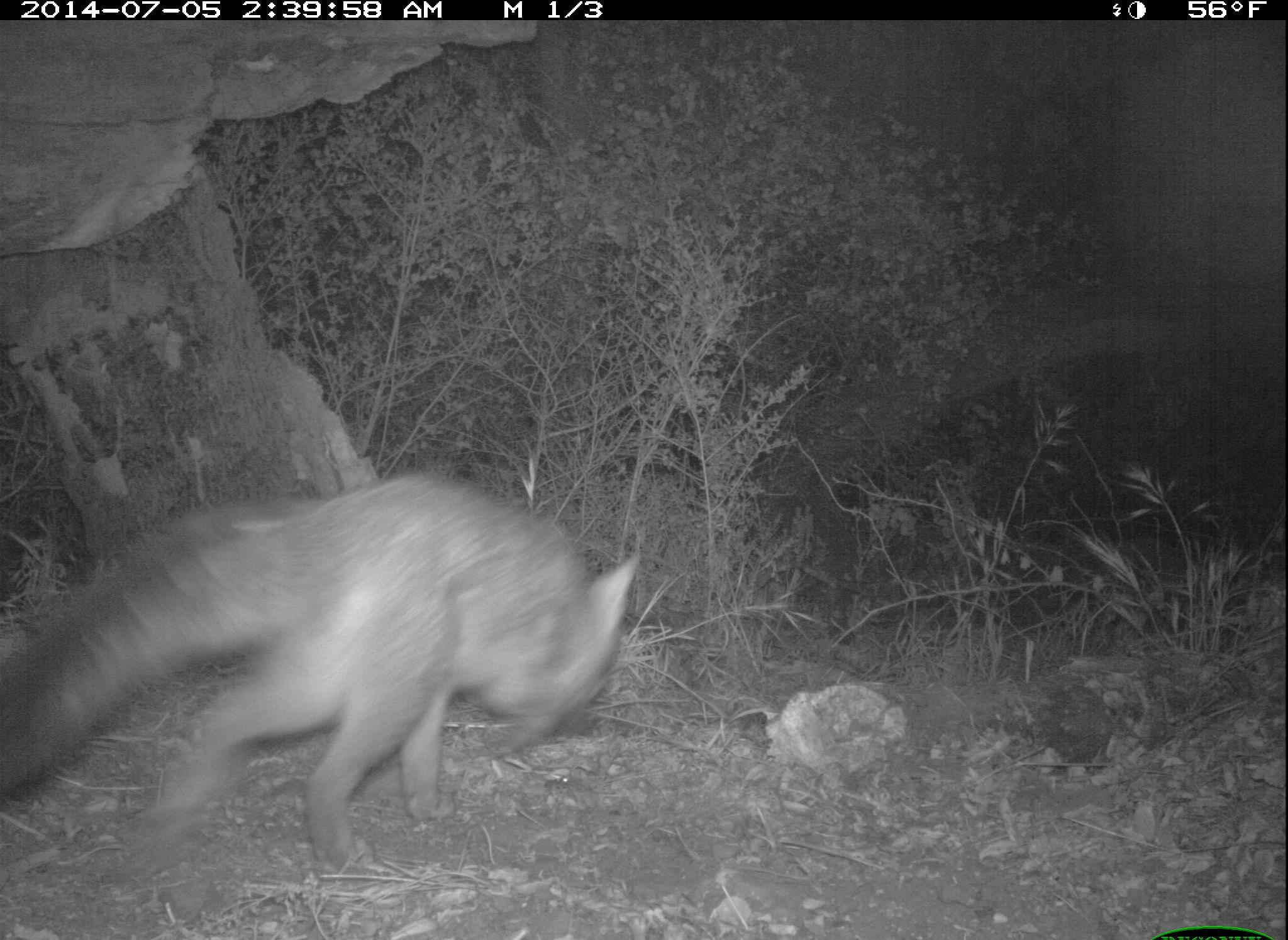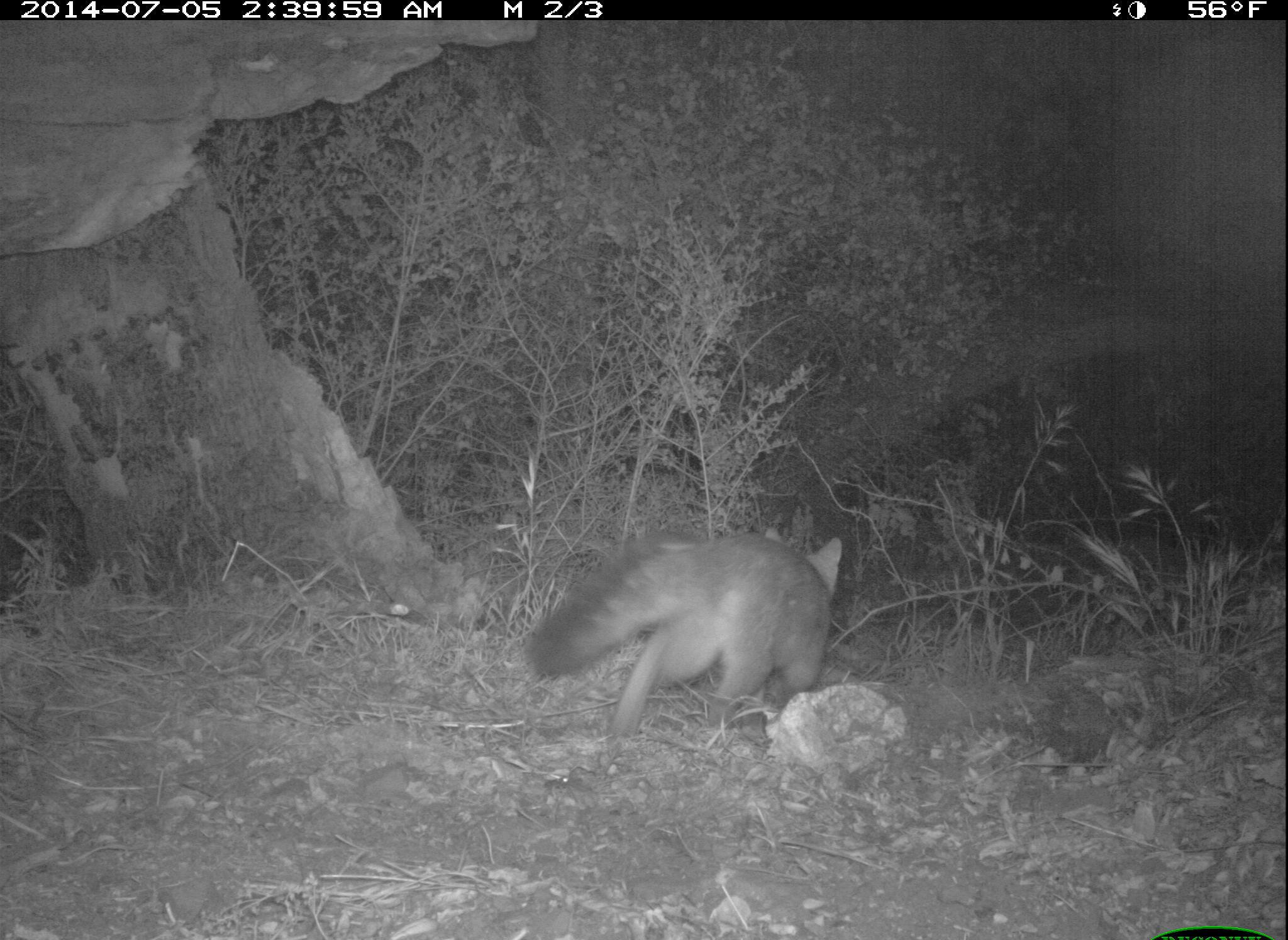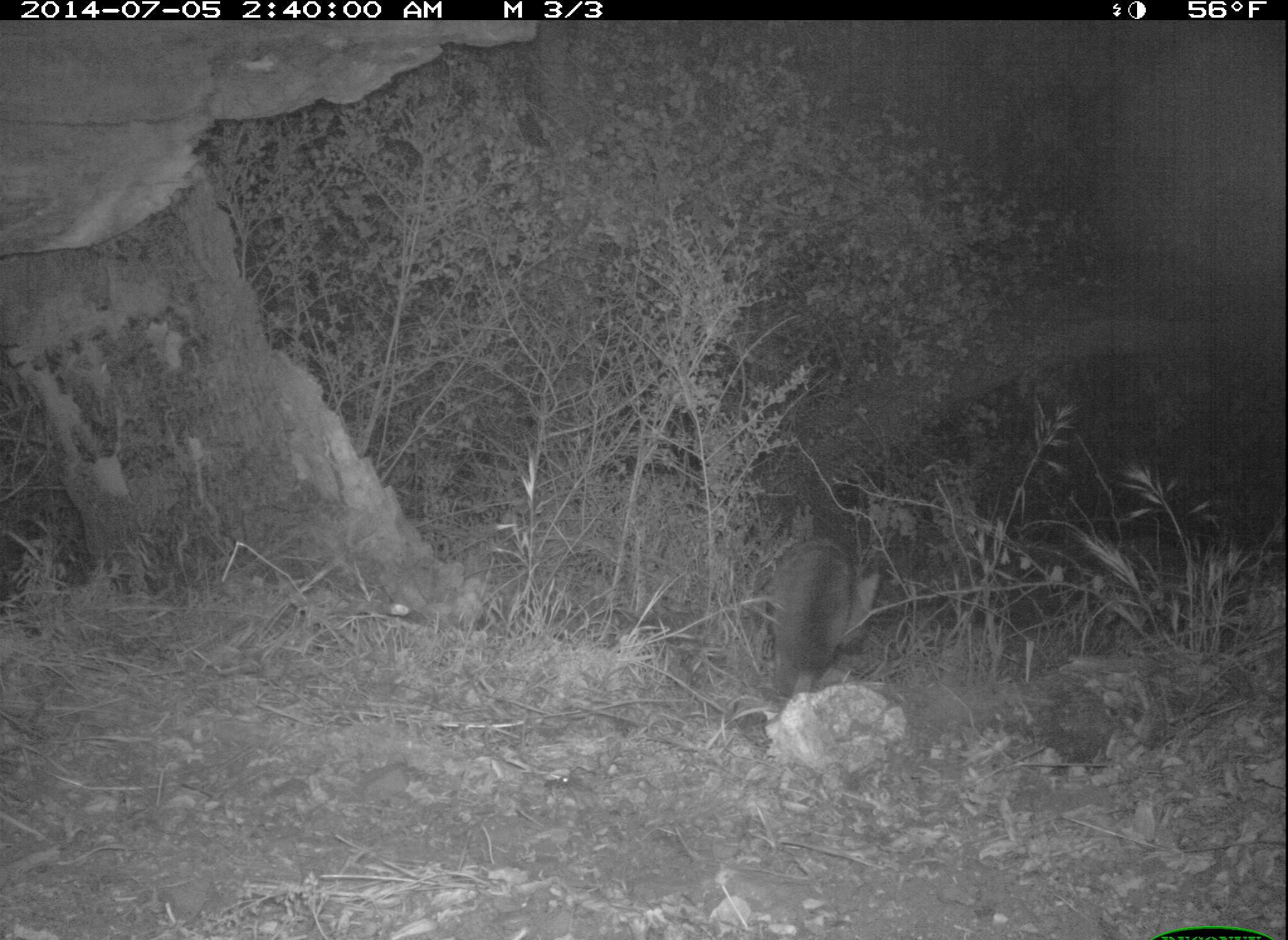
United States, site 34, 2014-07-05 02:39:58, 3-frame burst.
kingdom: Animalia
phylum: Chordata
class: Mammalia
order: Carnivora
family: Canidae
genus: Urocyon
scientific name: Urocyon cinereoargenteus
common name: gray fox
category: fox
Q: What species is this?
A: Fox (gray fox) (Urocyon cinereoargenteus).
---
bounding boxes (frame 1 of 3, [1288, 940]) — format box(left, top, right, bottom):
fox: box(1, 472, 646, 880)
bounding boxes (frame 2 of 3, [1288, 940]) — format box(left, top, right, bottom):
fox: box(524, 522, 843, 740)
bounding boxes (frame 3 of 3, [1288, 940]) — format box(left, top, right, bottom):
fox: box(754, 538, 881, 697)